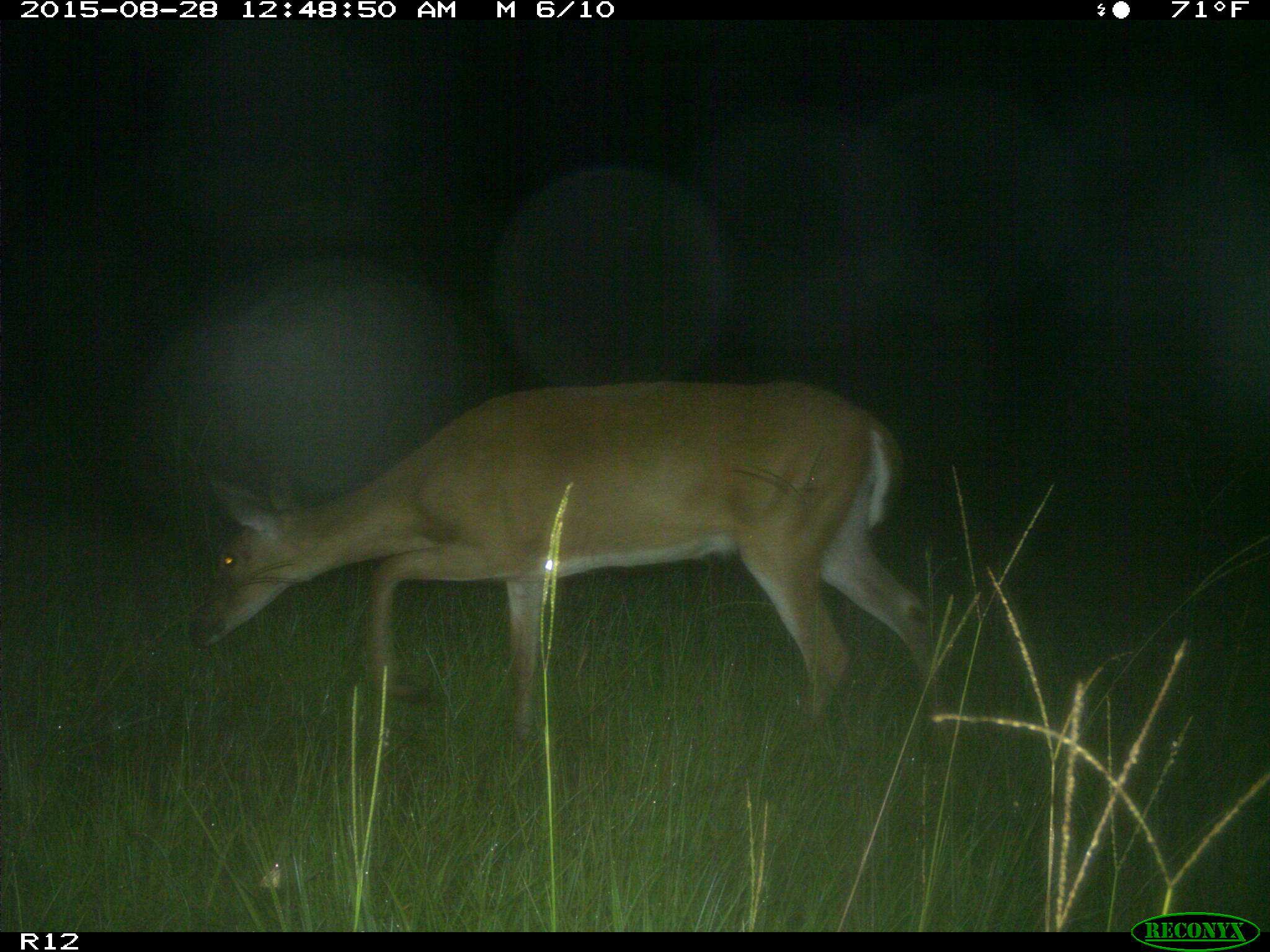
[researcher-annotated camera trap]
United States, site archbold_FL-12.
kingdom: Animalia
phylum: Chordata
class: Mammalia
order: Artiodactyla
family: Cervidae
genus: Odocoileus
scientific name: Odocoileus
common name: deer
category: unidentified deer